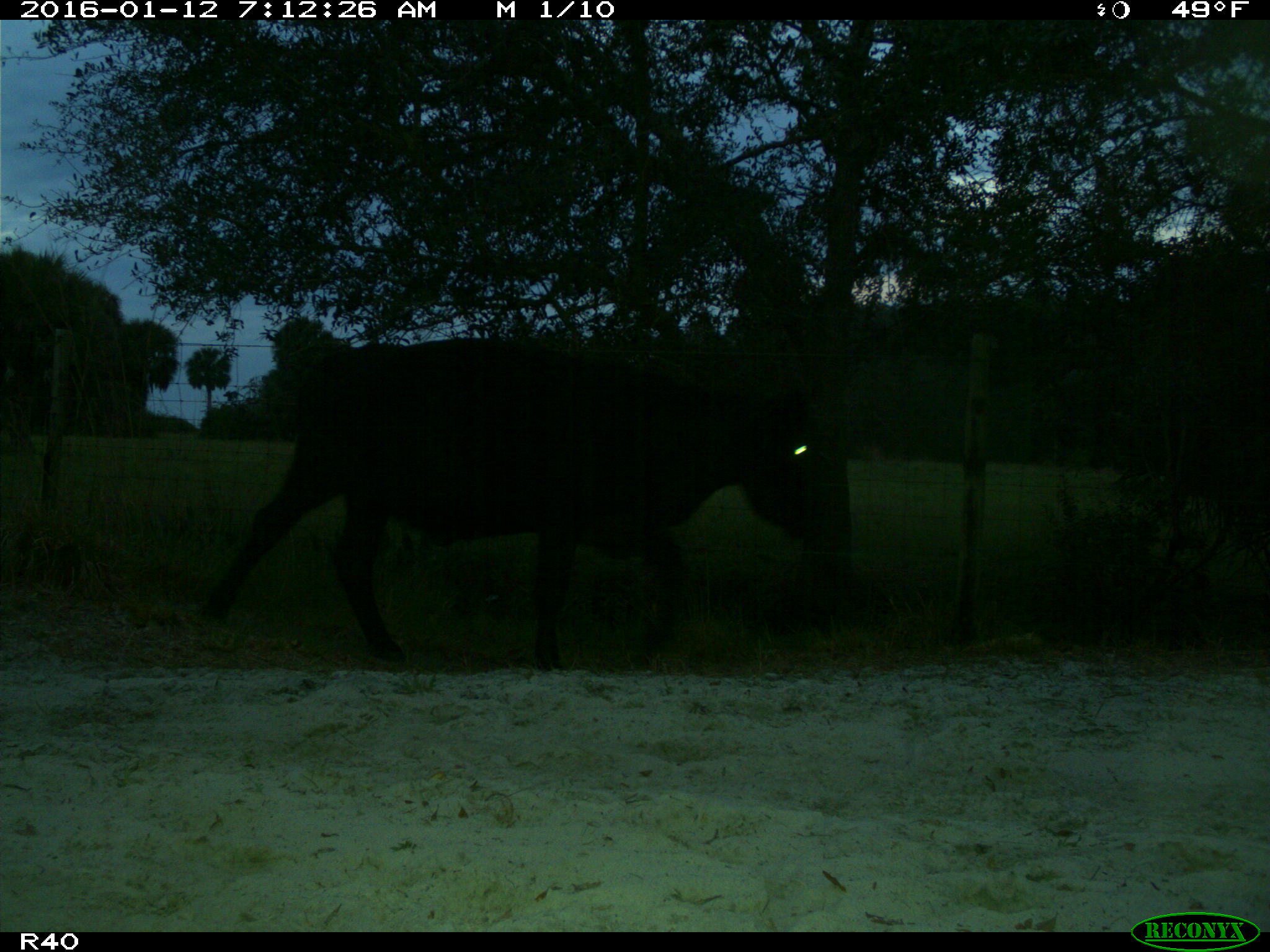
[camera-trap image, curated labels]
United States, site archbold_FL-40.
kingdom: Animalia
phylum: Chordata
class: Mammalia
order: Artiodactyla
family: Bovidae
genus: Bos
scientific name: Bos taurus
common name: domestic cow